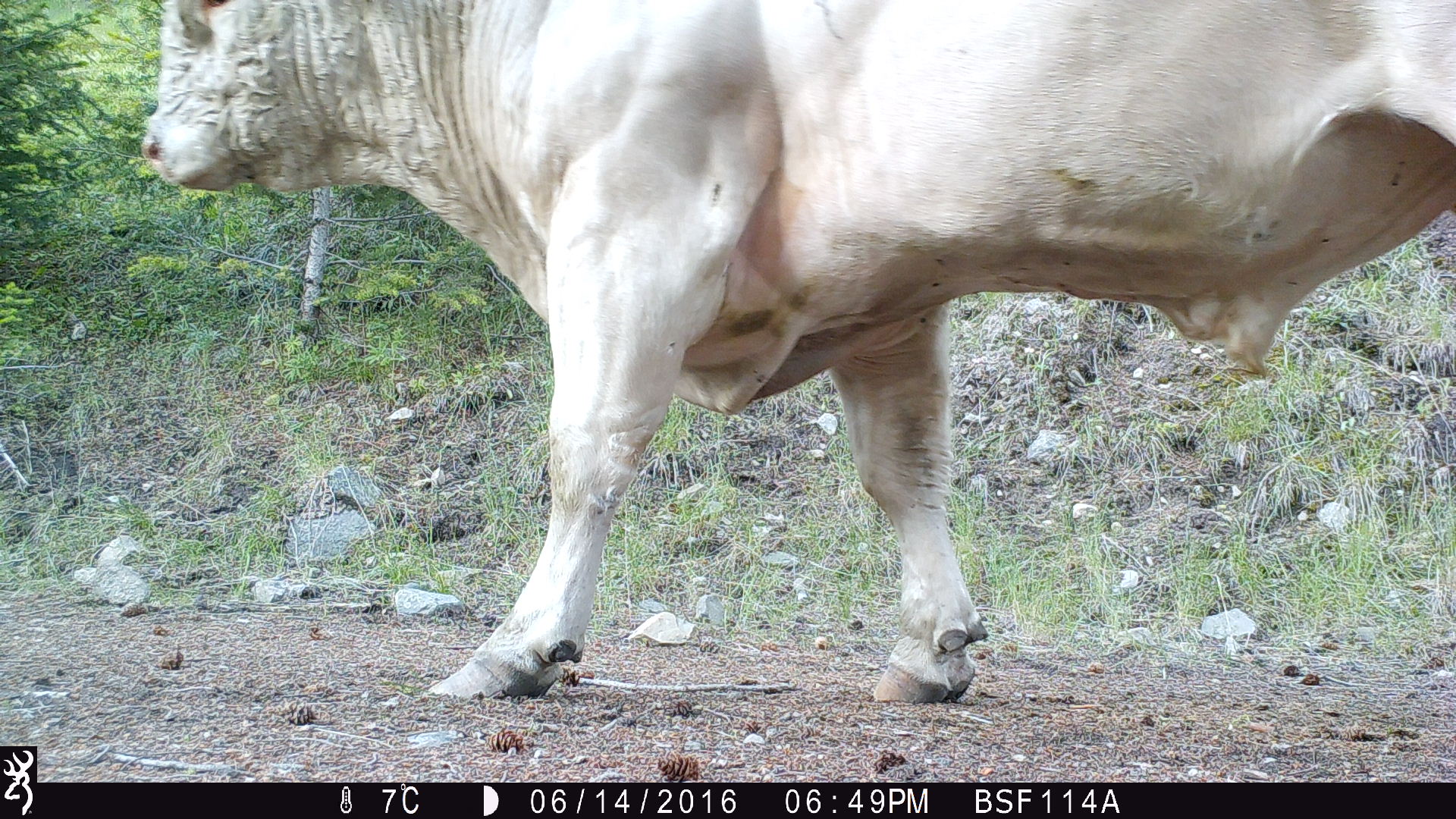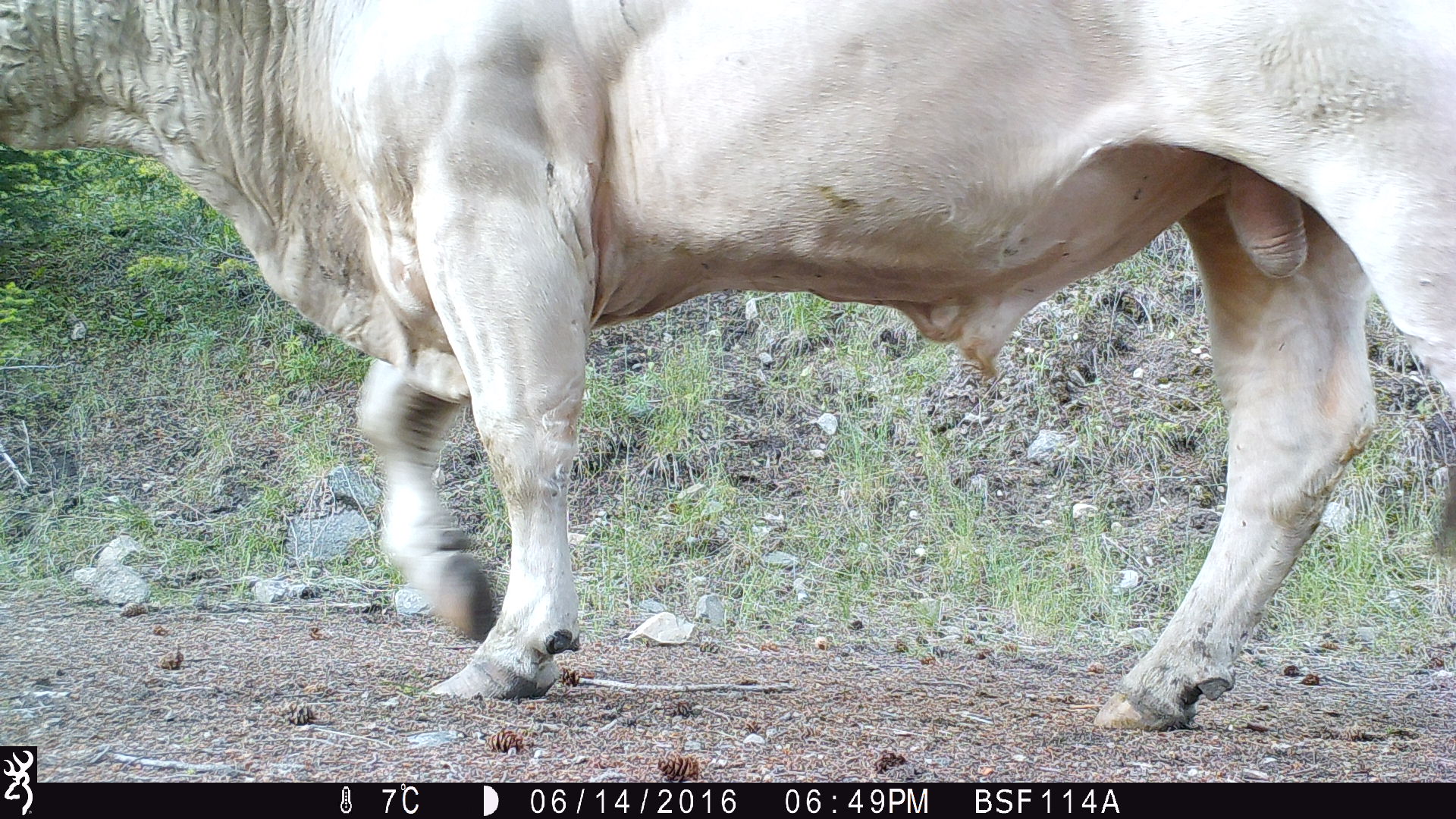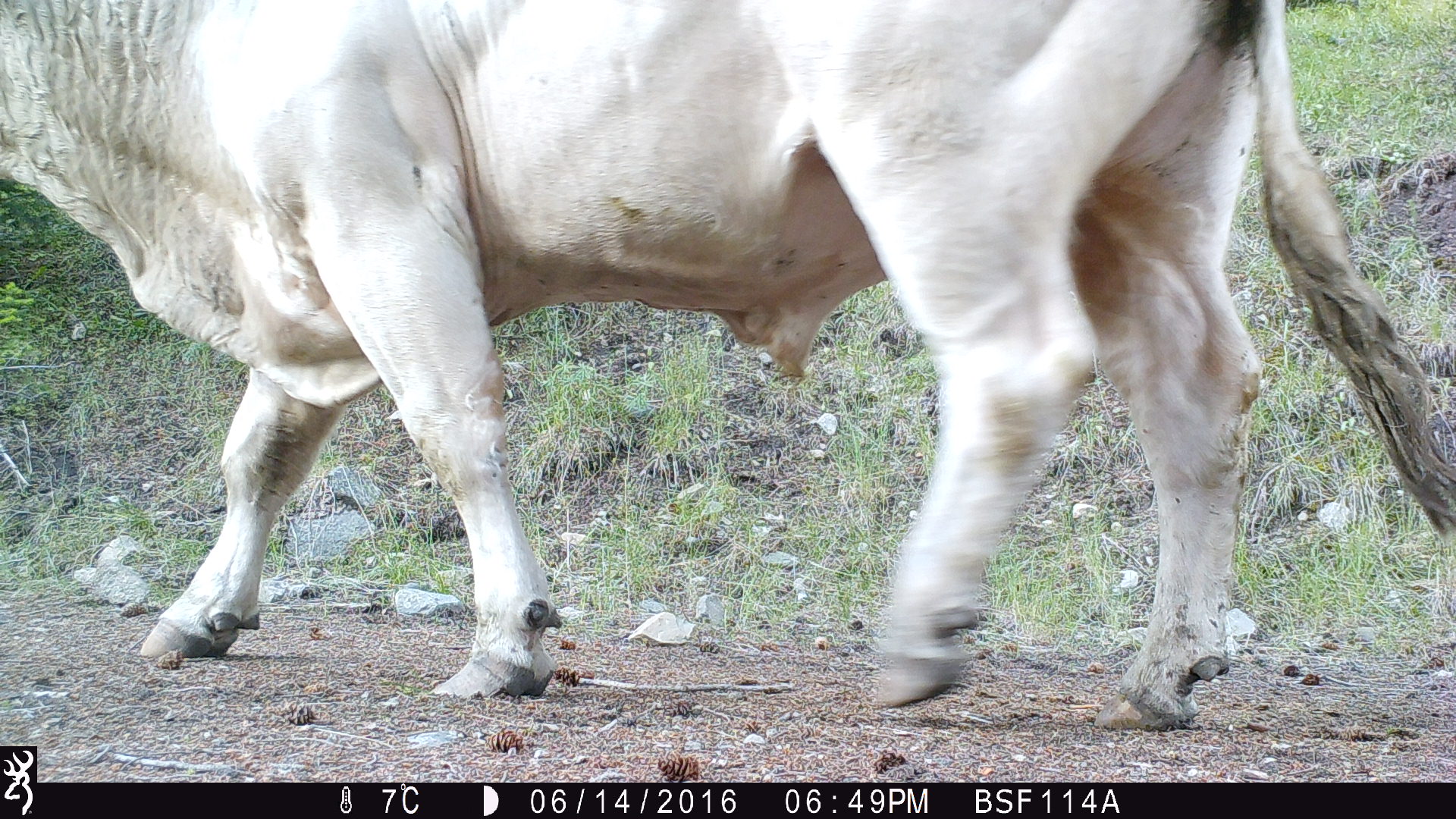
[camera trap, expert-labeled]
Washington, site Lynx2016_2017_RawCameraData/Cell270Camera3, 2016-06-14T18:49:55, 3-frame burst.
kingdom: Animalia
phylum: Chordata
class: Mammalia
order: Artiodactyla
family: Bovidae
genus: Bos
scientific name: Bos taurus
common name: domestic cattle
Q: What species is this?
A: Domestic cattle (Bos taurus).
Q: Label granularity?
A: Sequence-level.